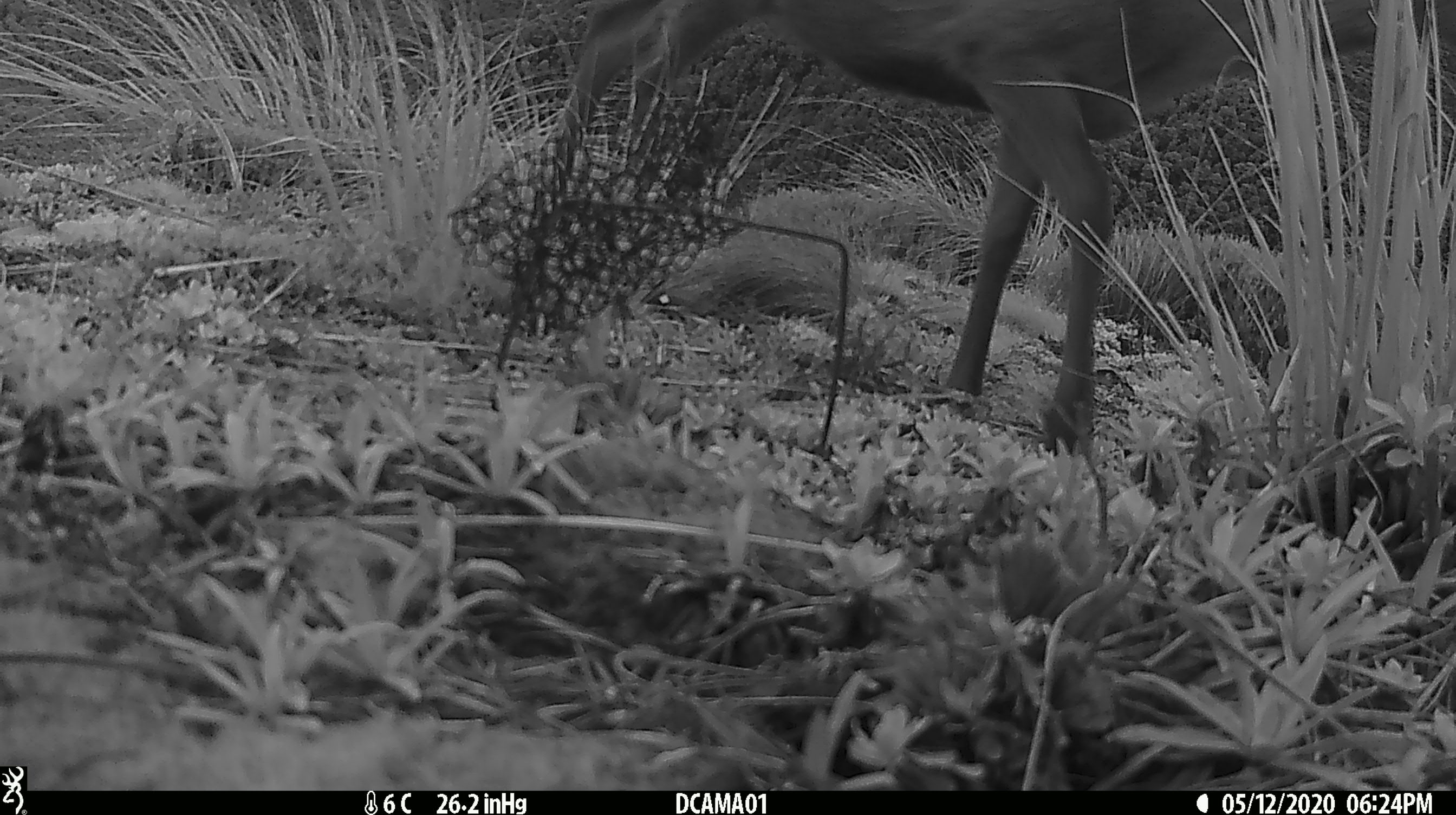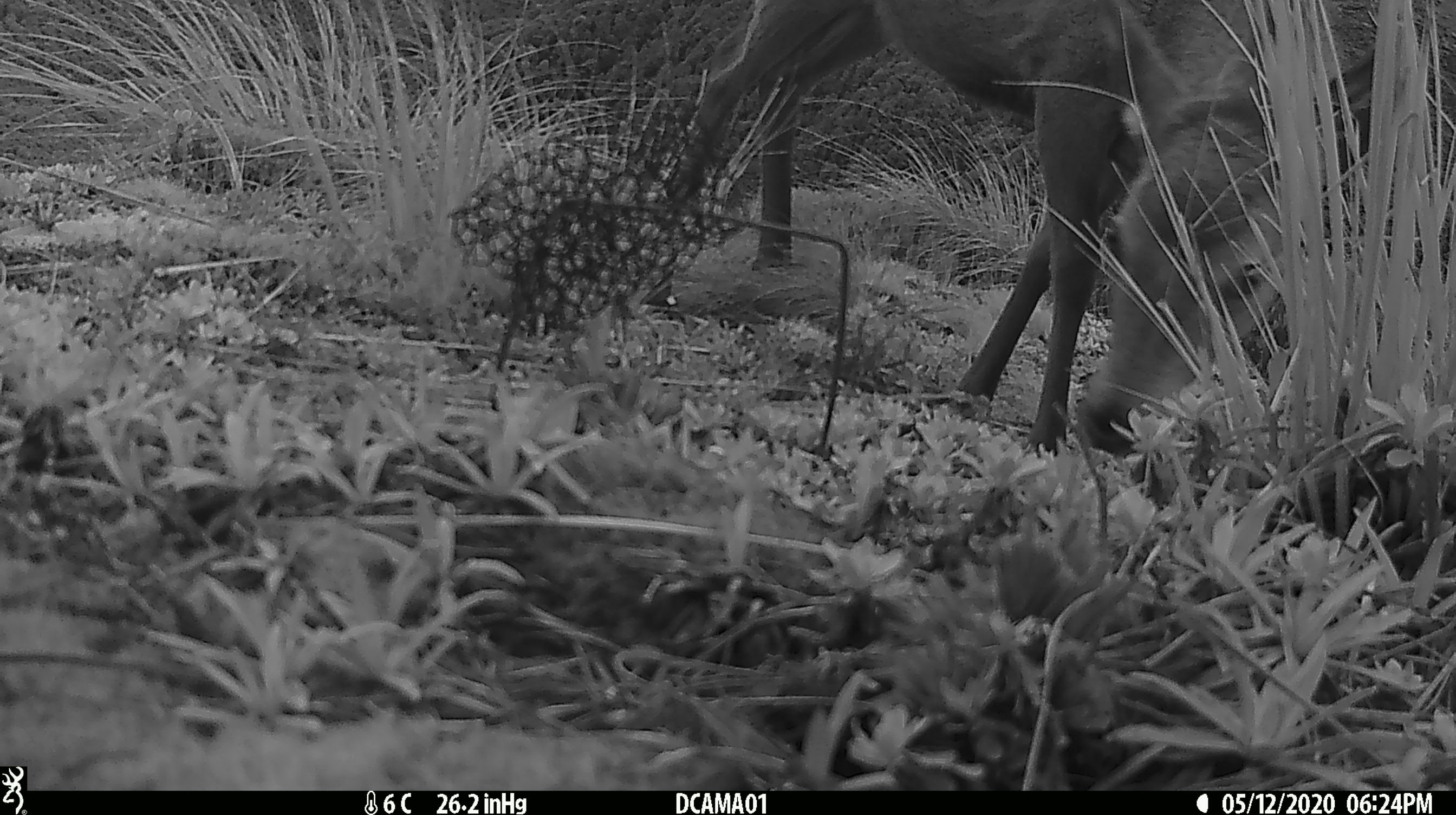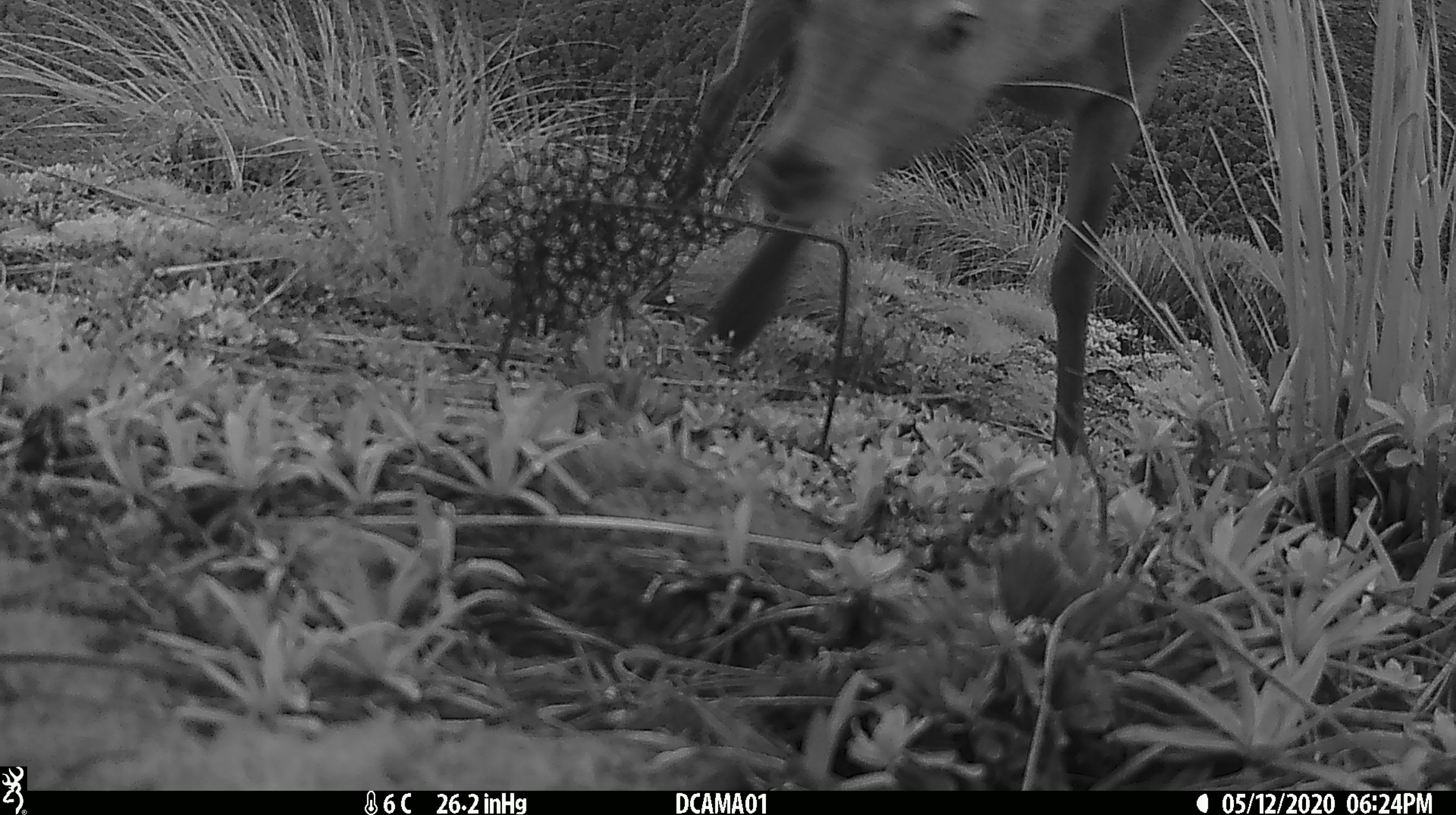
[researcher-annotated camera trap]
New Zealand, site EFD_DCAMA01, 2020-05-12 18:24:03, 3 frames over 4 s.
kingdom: Animalia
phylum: Chordata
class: Mammalia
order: Artiodactyla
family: Cervidae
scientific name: Cervidae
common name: deer